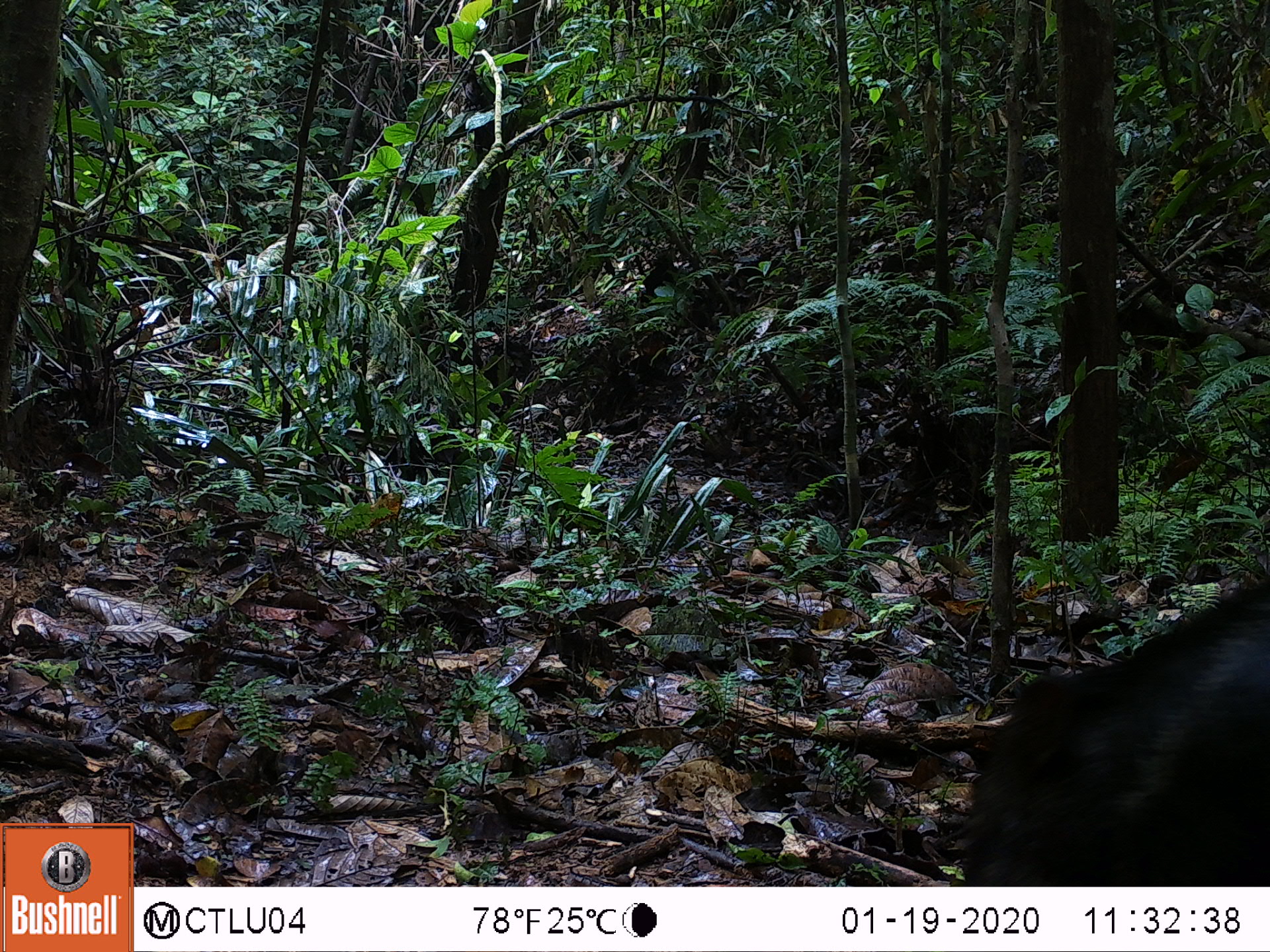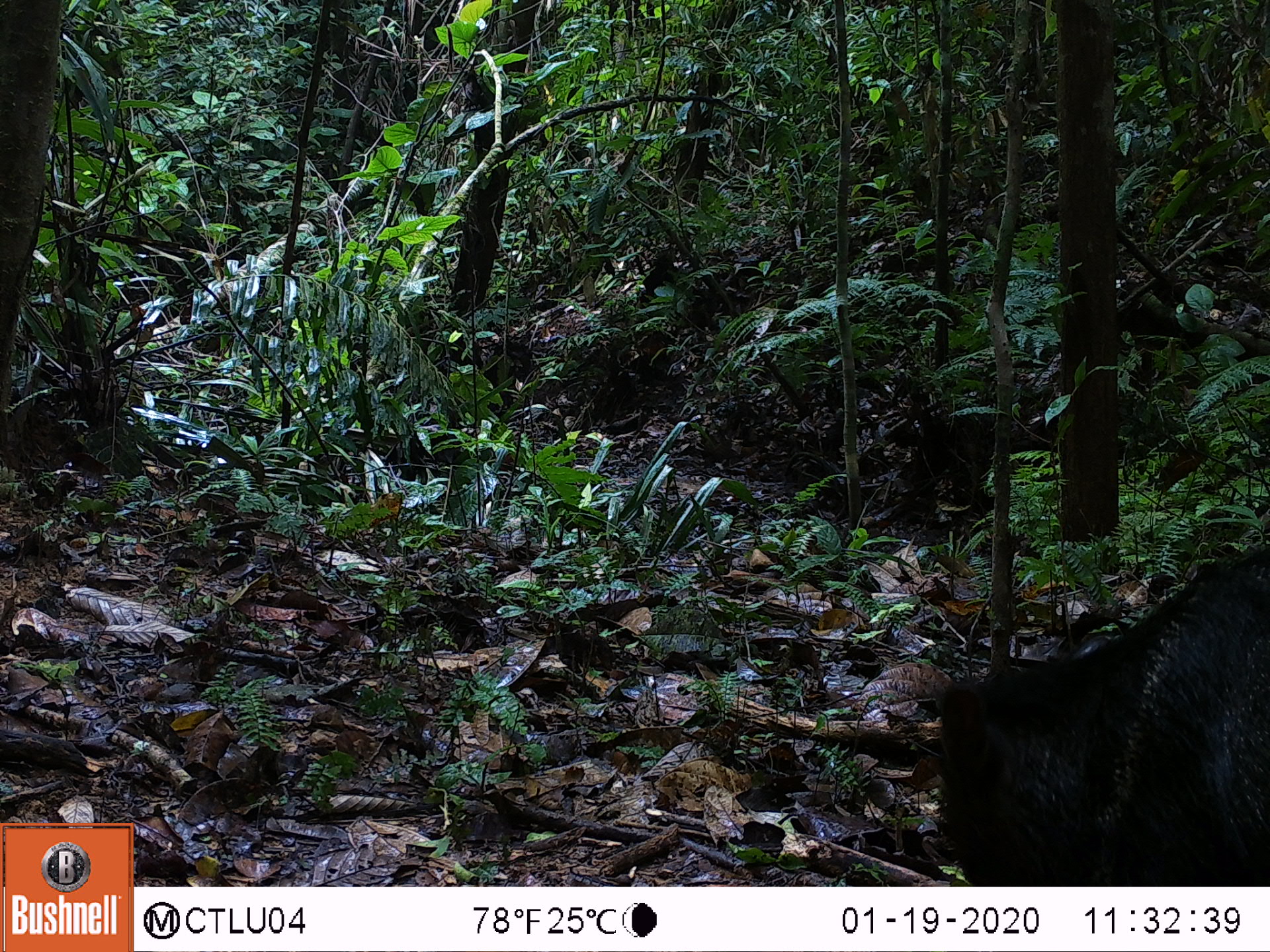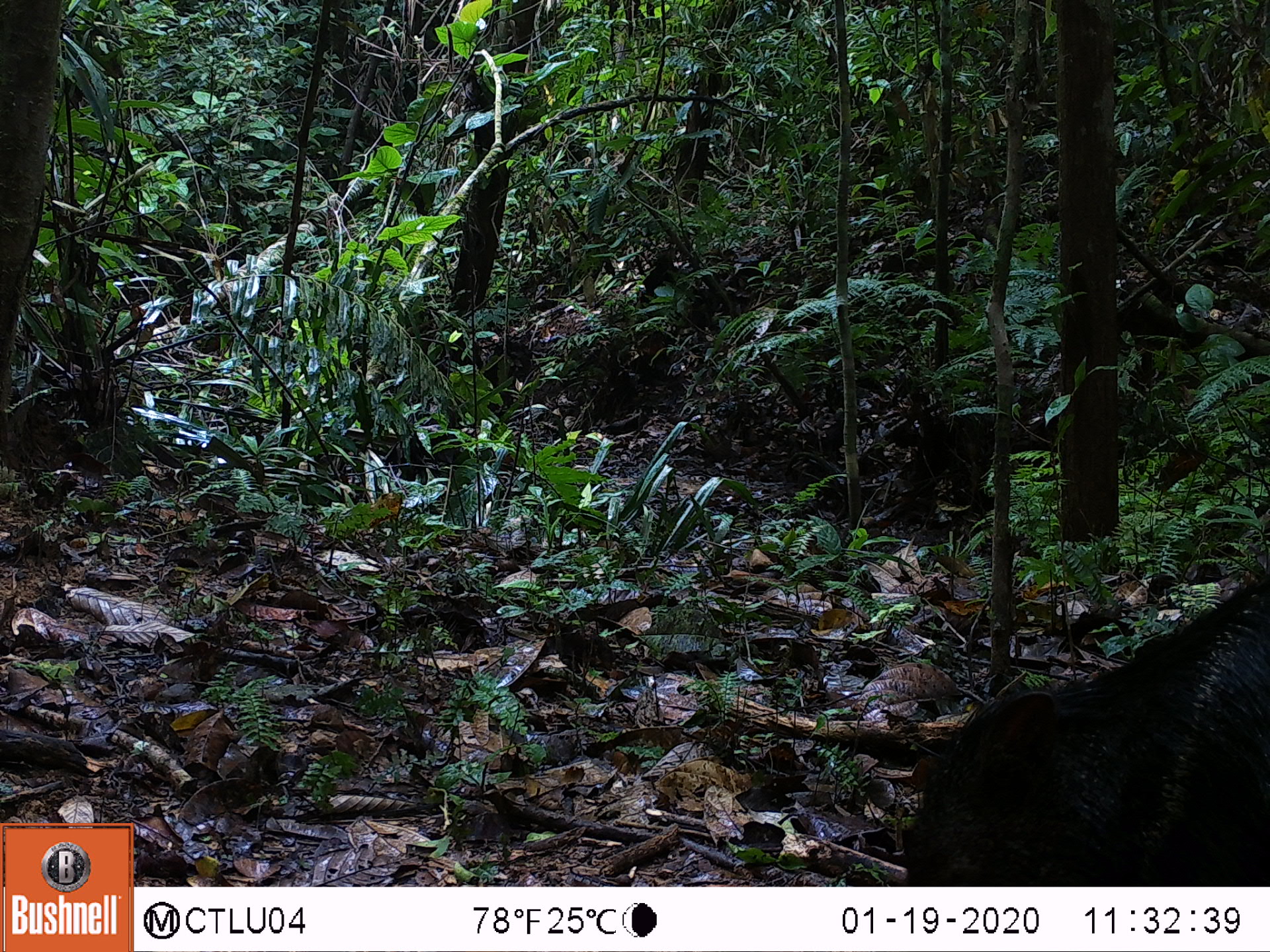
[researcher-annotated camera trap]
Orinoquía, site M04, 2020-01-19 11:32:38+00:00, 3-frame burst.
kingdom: Animalia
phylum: Chordata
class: Mammalia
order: Artiodactyla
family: Tayassuidae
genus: Pecari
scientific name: Pecari tajacu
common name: collared peccary